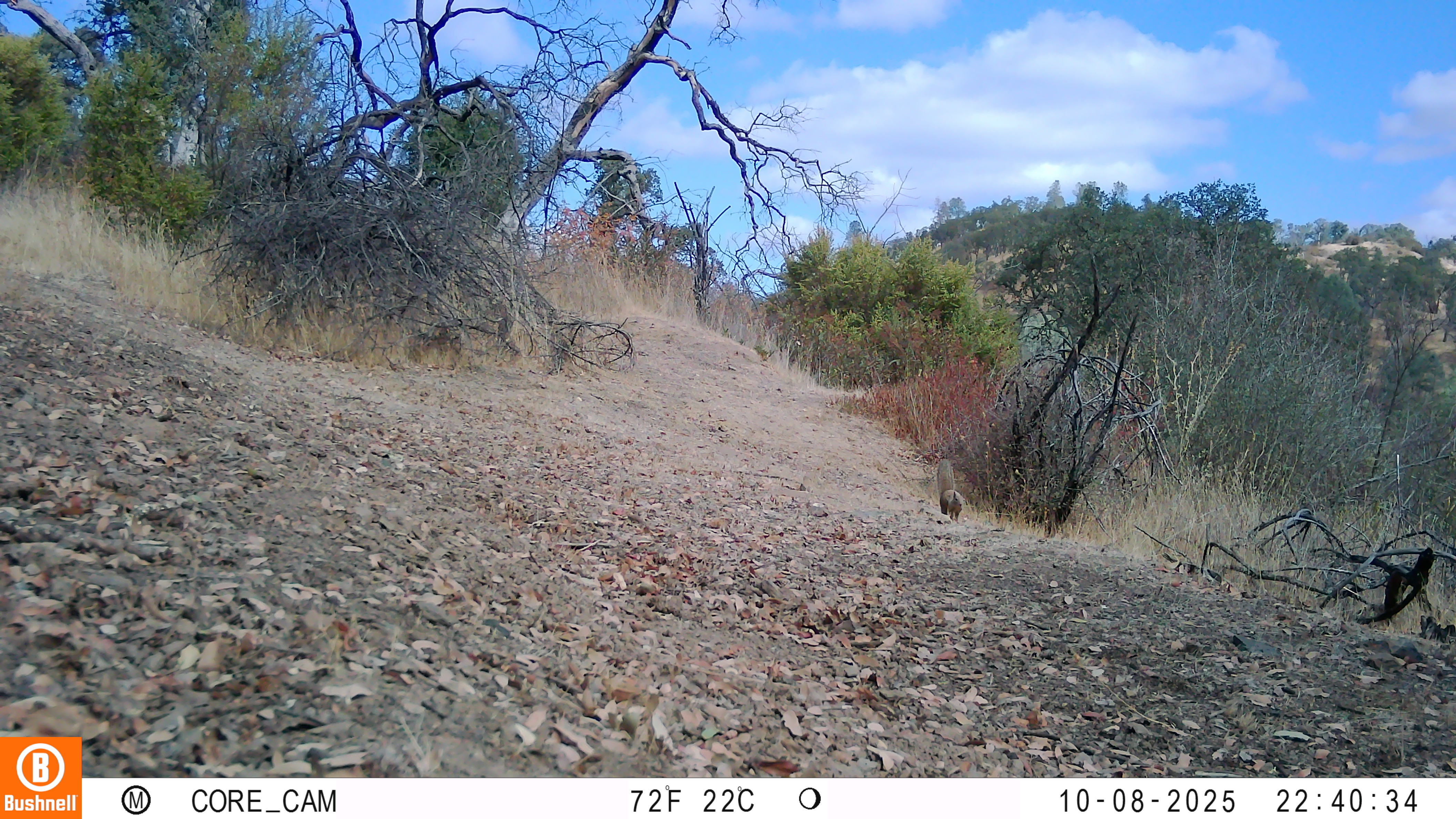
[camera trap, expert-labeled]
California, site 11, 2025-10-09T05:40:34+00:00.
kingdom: Animalia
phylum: Chordata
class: Mammalia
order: Rodentia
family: Sciuridae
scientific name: Sciuridae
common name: squirrel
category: unknown squirrel